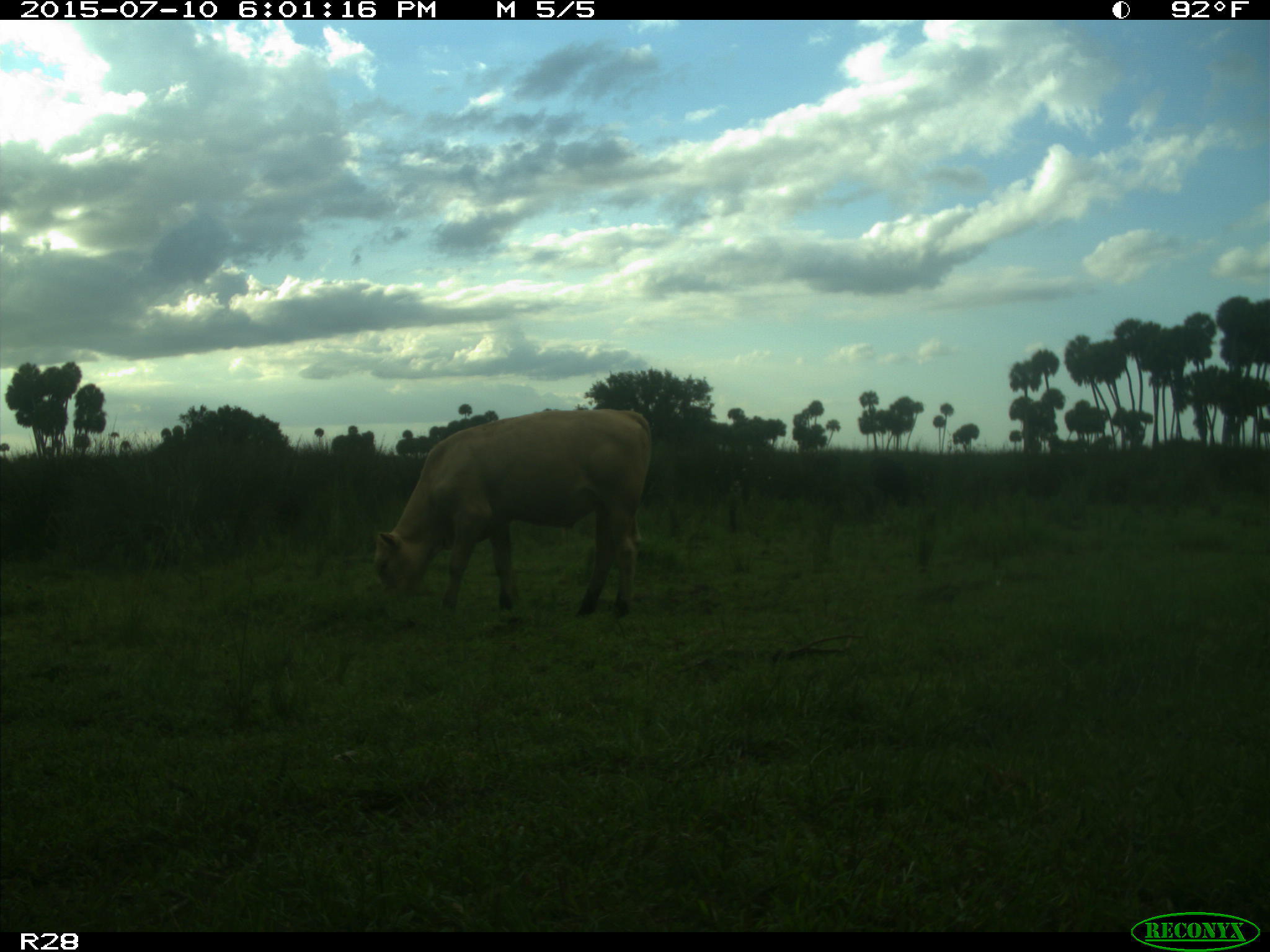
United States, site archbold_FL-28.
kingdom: Animalia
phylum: Chordata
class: Mammalia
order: Artiodactyla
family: Bovidae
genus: Bos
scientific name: Bos taurus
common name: domestic cow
Bos taurus (domestic cow).